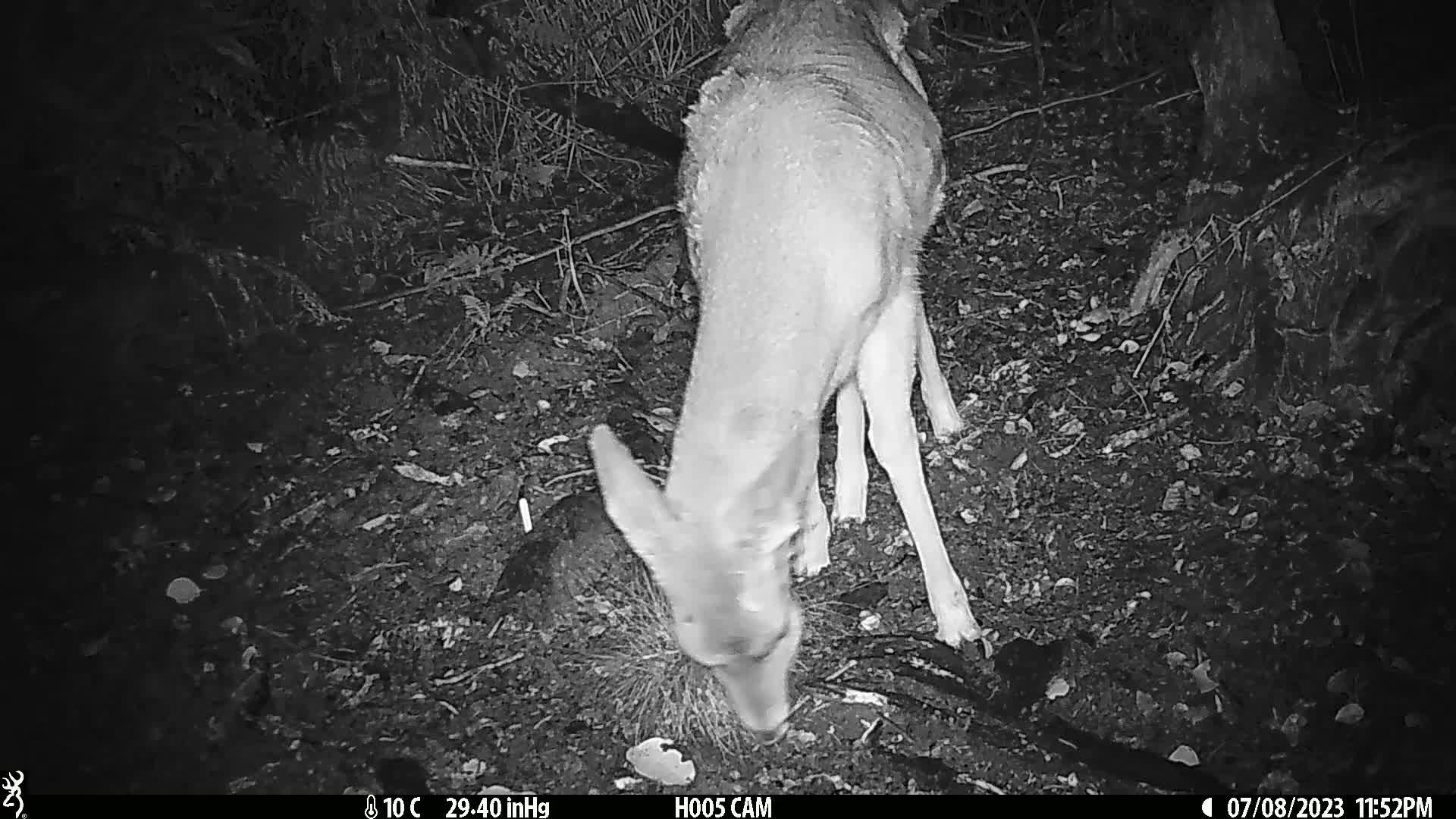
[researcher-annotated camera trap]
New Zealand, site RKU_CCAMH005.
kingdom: Animalia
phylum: Chordata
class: Mammalia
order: Artiodactyla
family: Cervidae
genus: Odocoileus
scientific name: Odocoileus virginianus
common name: white-tailed deer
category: white tailed deer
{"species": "white tailed deer (white-tailed deer) (Odocoileus virginianus)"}